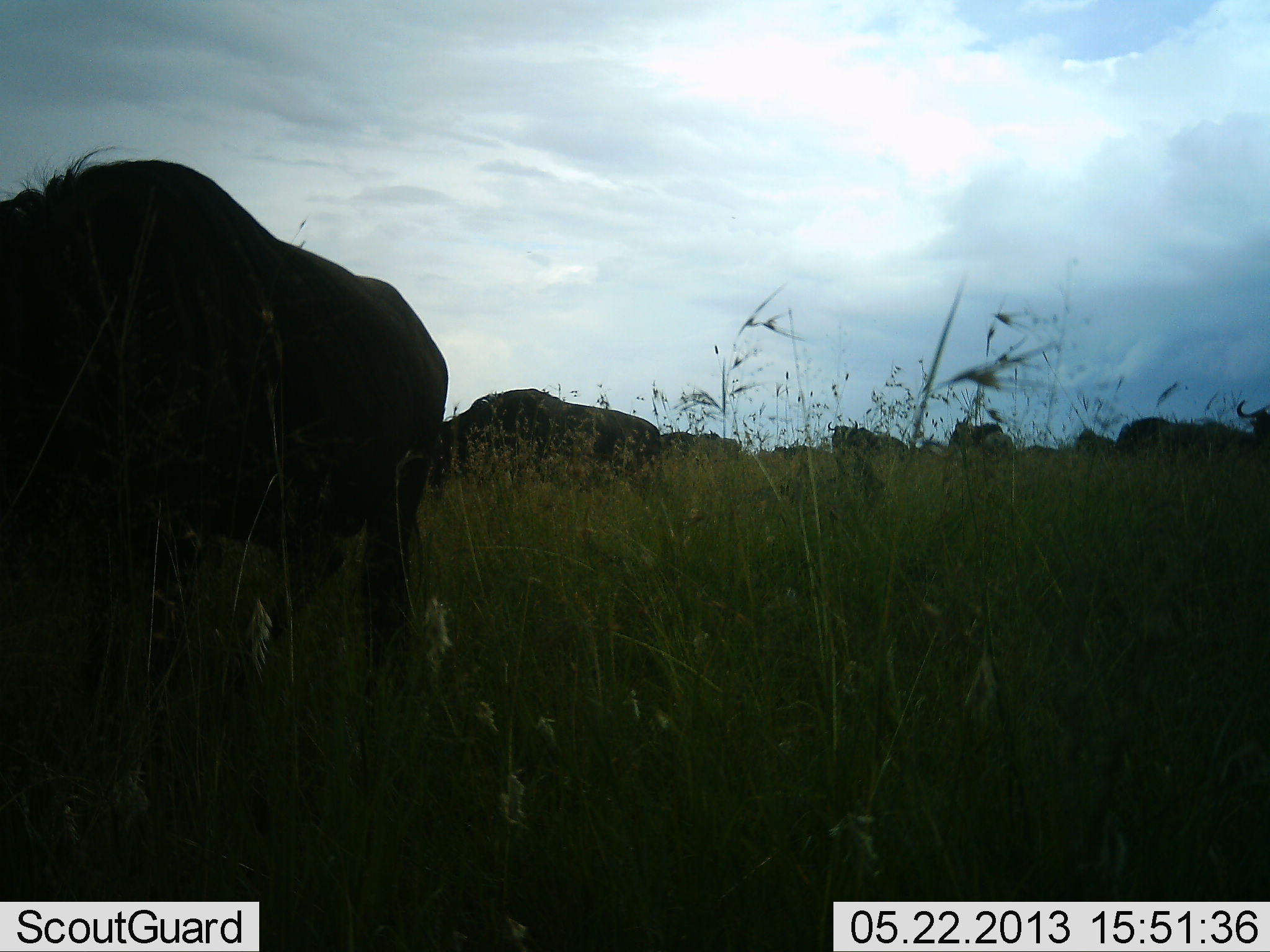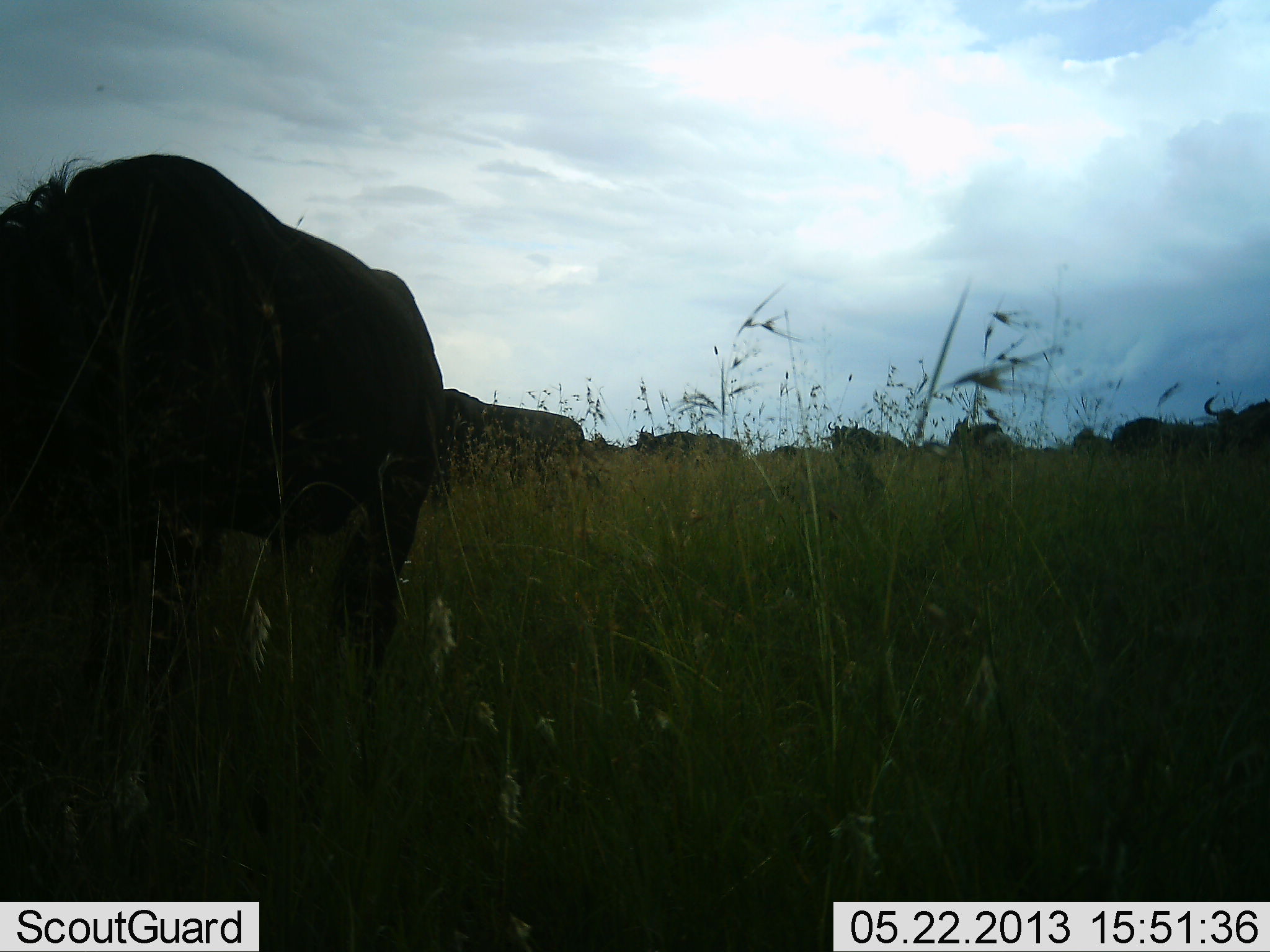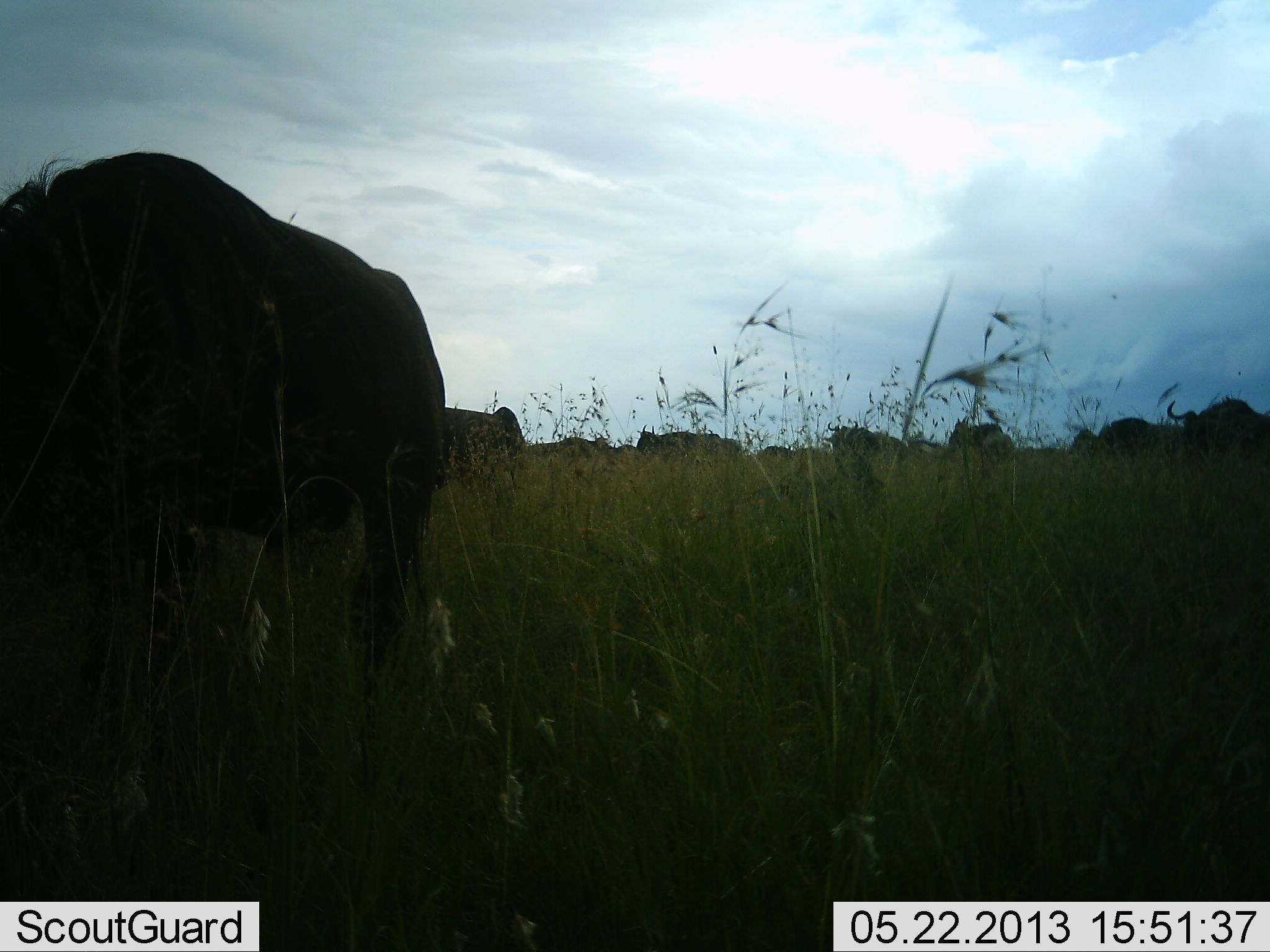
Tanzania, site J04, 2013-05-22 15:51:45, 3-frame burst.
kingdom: Animalia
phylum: Chordata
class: Mammalia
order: Artiodactyla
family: Bovidae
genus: Connochaetes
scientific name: Connochaetes taurinus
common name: blue wildebeest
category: wildebeest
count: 11-50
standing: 46%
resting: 8%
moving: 62%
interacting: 0%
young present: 0%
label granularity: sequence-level